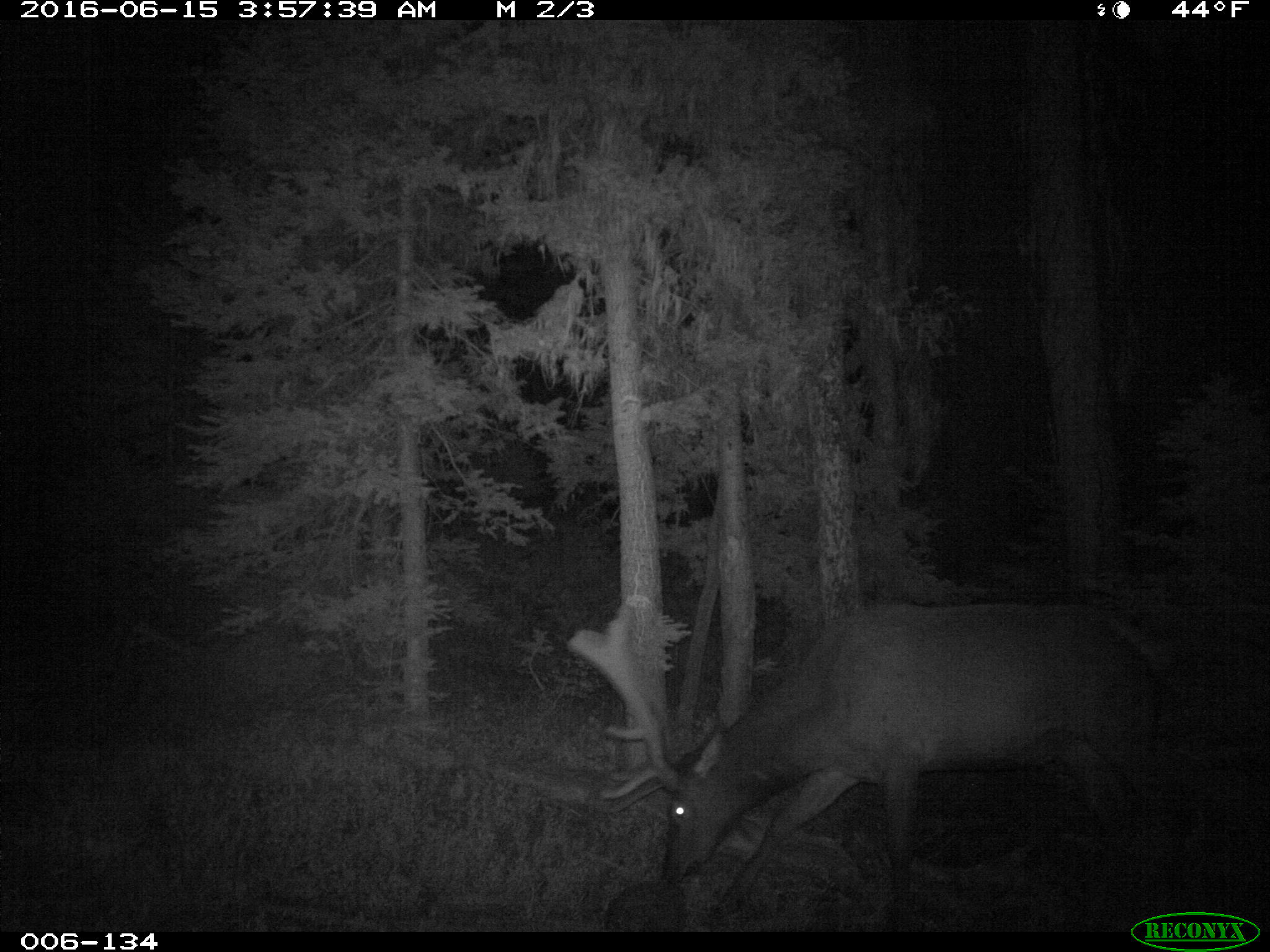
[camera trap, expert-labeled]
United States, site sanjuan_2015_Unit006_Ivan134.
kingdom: Animalia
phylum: Chordata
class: Mammalia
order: Artiodactyla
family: Cervidae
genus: Cervus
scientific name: Cervus elaphus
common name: red deer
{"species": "Cervus elaphus (red deer)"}